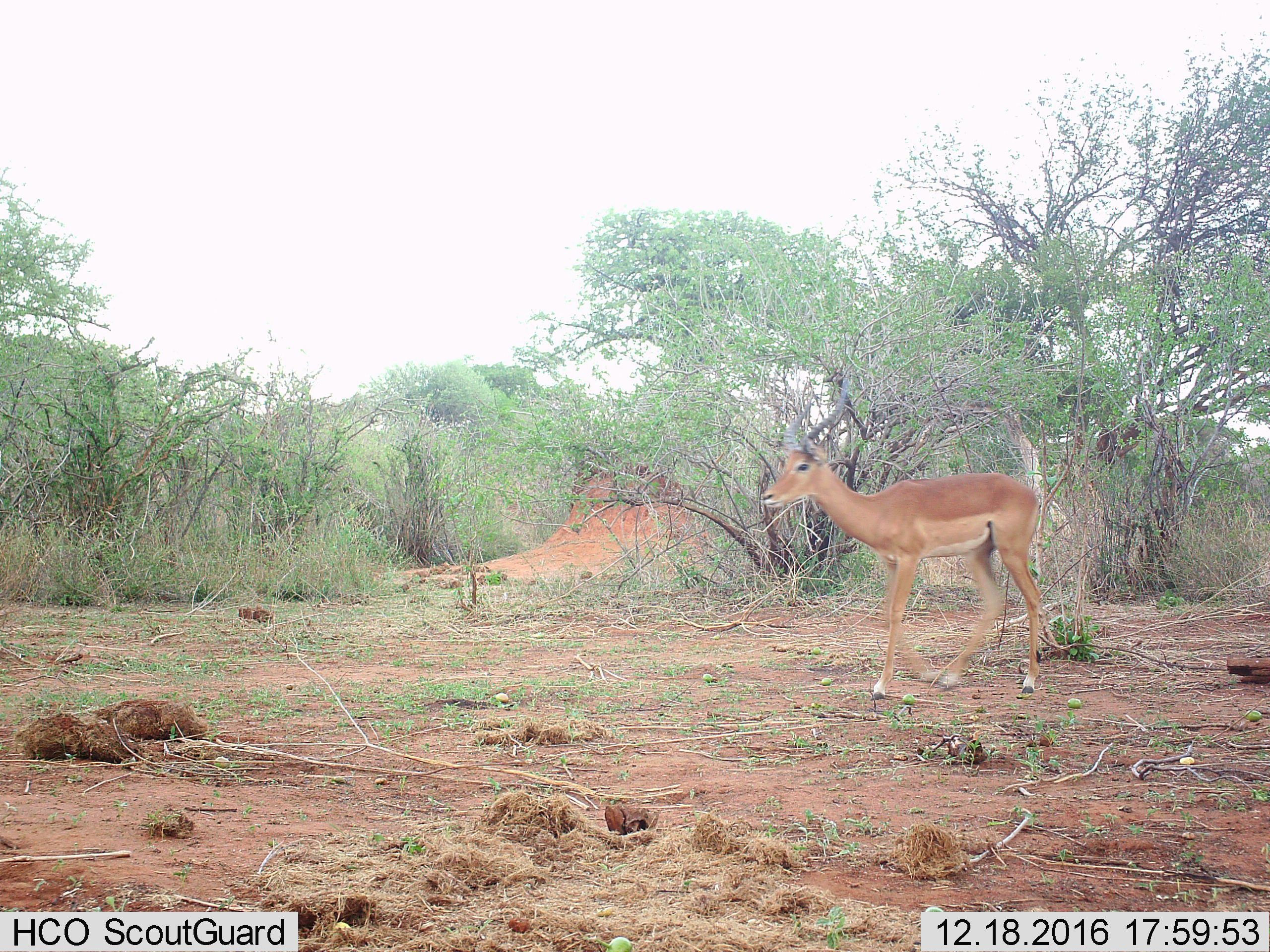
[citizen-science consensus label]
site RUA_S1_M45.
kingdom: Animalia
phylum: Chordata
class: Mammalia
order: Artiodactyla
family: Bovidae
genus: Aepyceros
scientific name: Aepyceros melampus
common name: impala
Impala (Aepyceros melampus), count 1. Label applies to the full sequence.